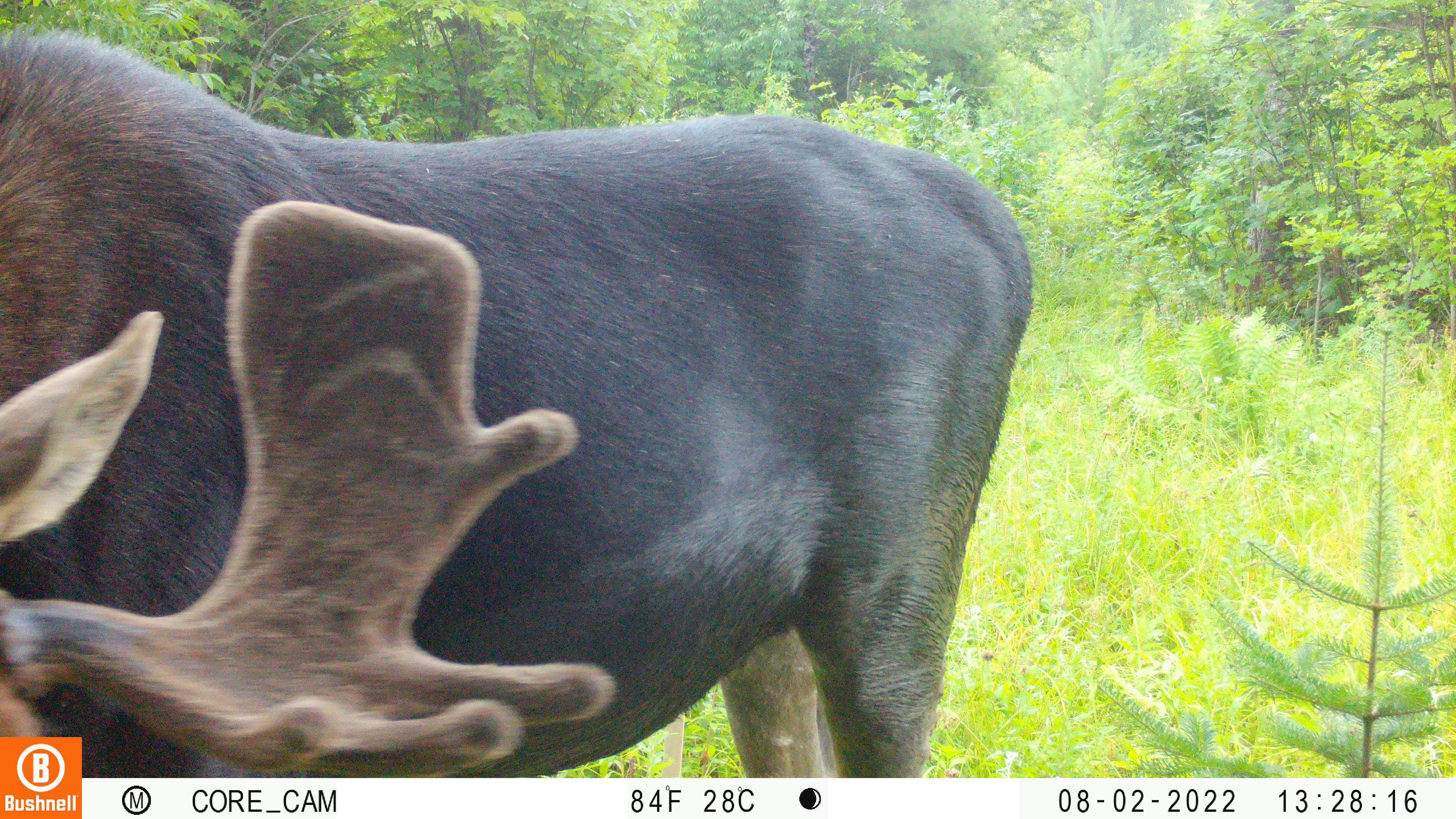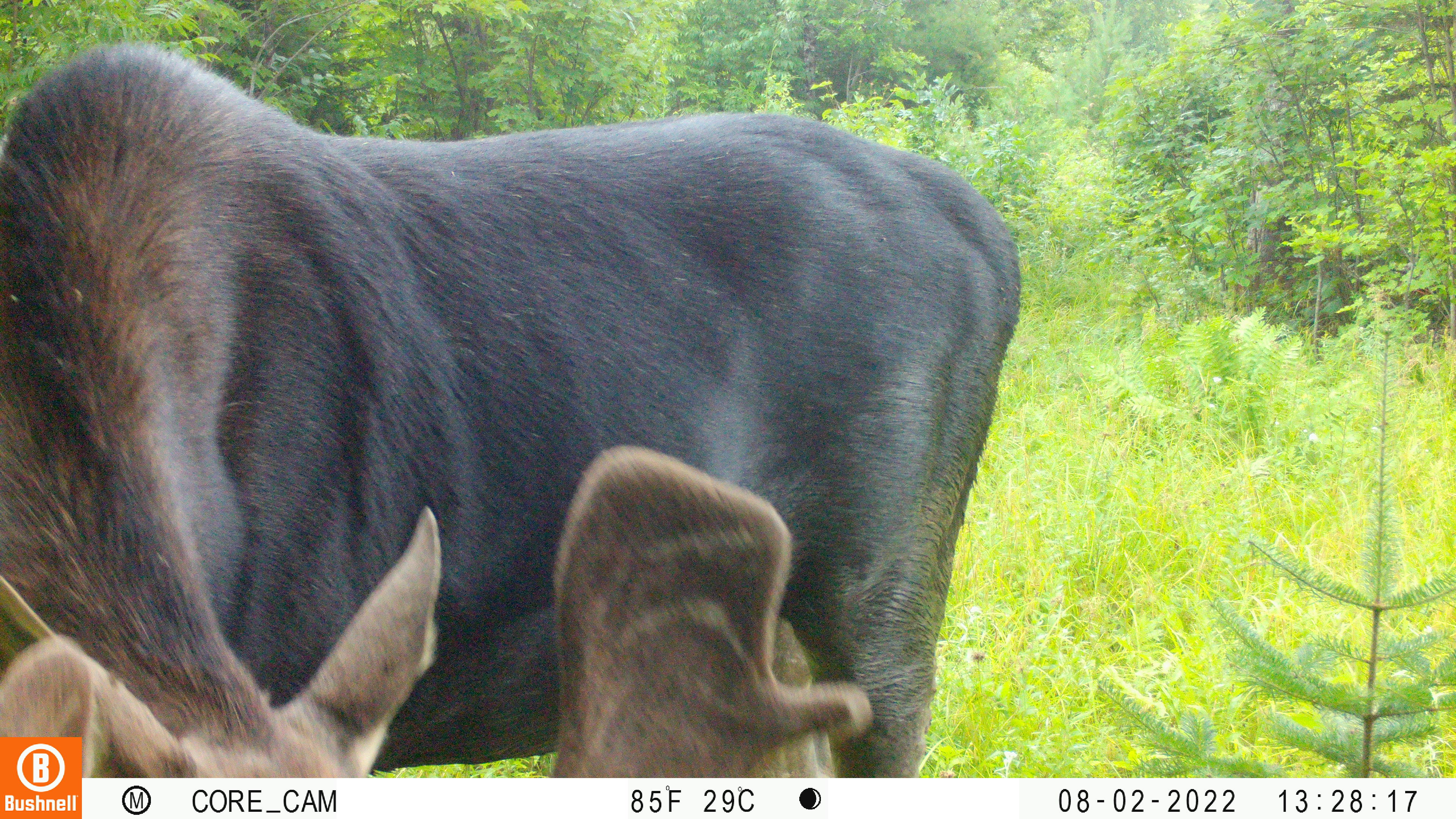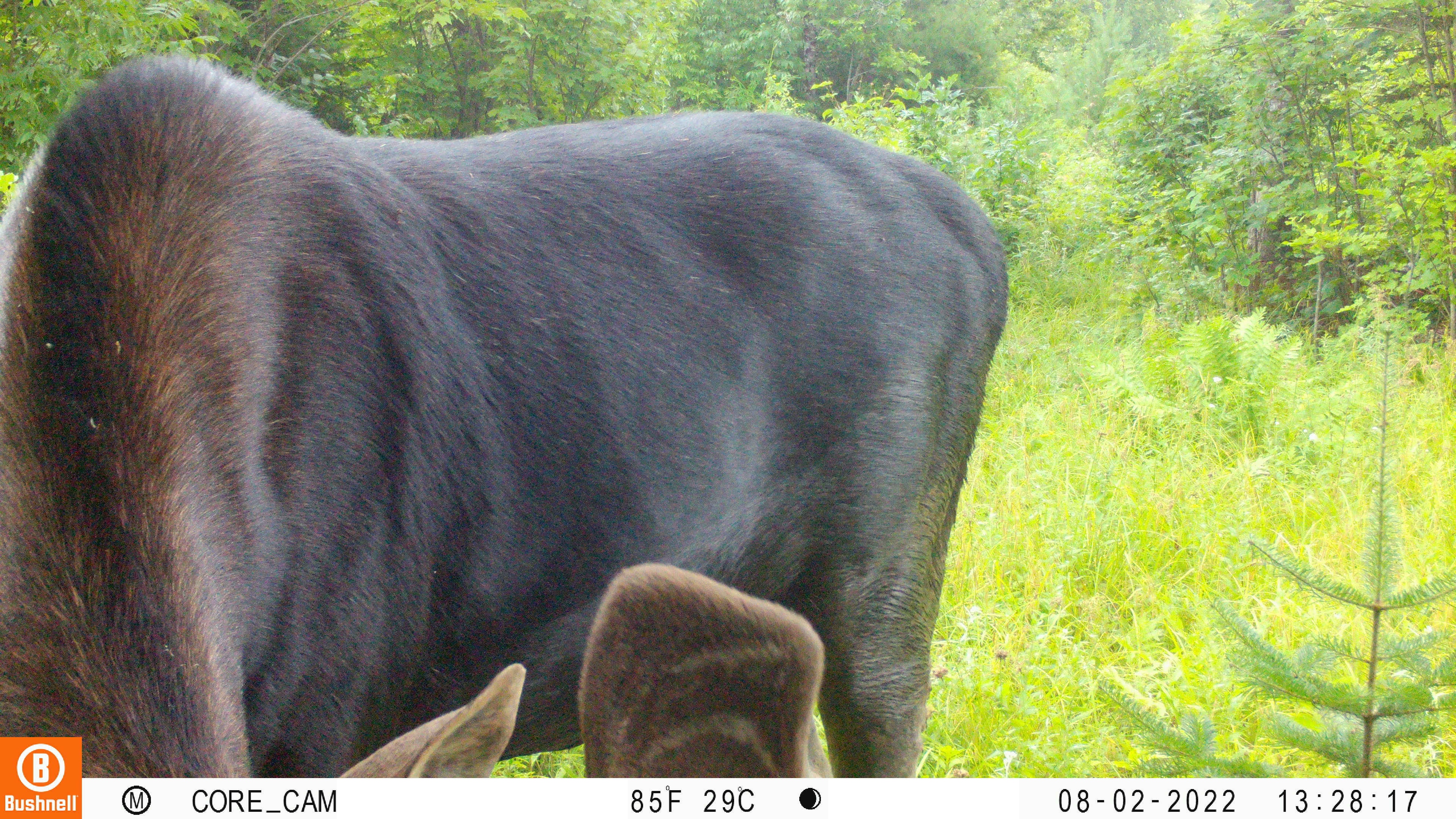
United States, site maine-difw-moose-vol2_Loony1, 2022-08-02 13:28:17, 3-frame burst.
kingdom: Animalia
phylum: Chordata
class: Mammalia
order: Artiodactyla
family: Cervidae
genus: Alces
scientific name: Alces alces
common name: moose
Moose (Alces alces).